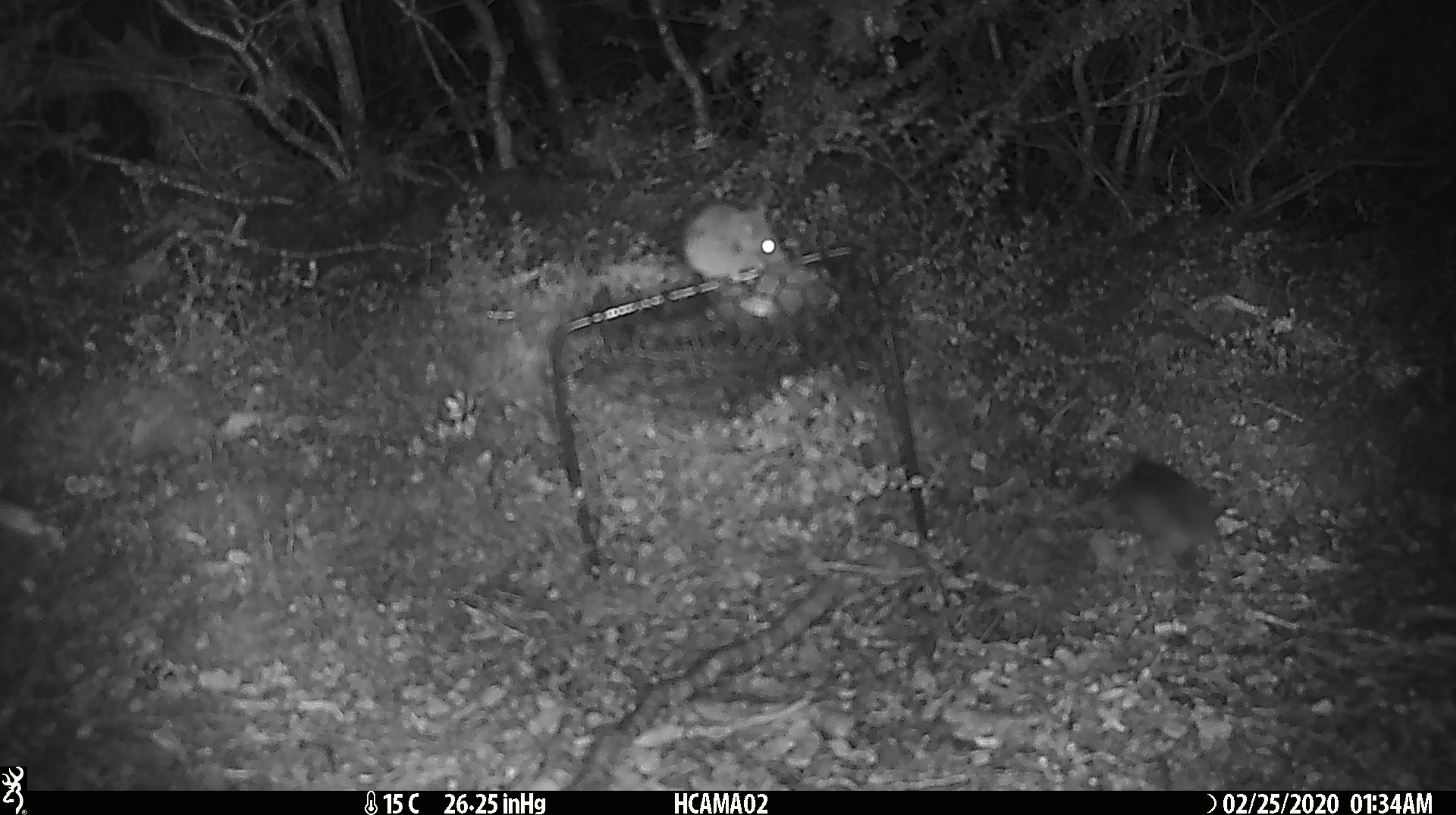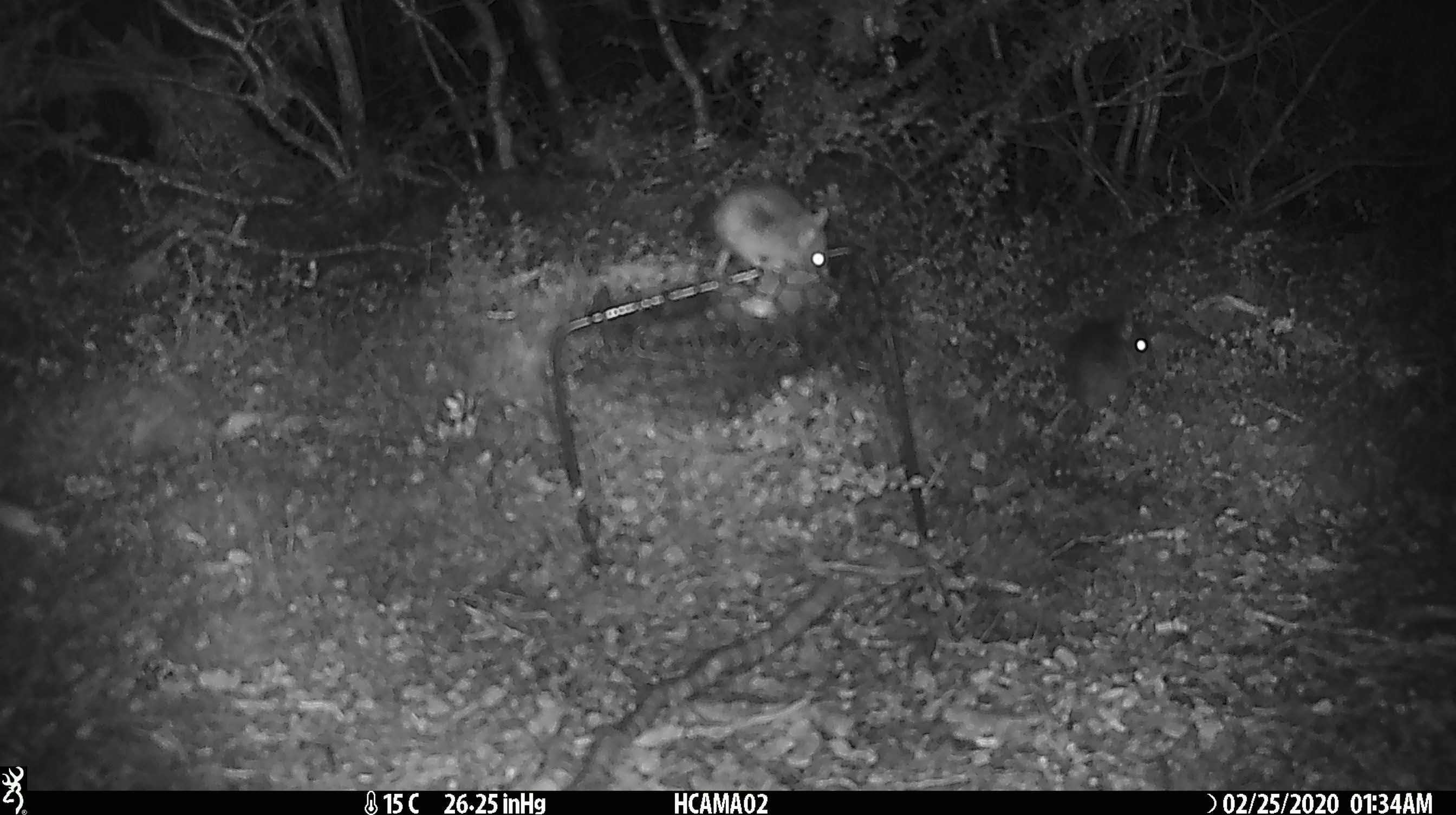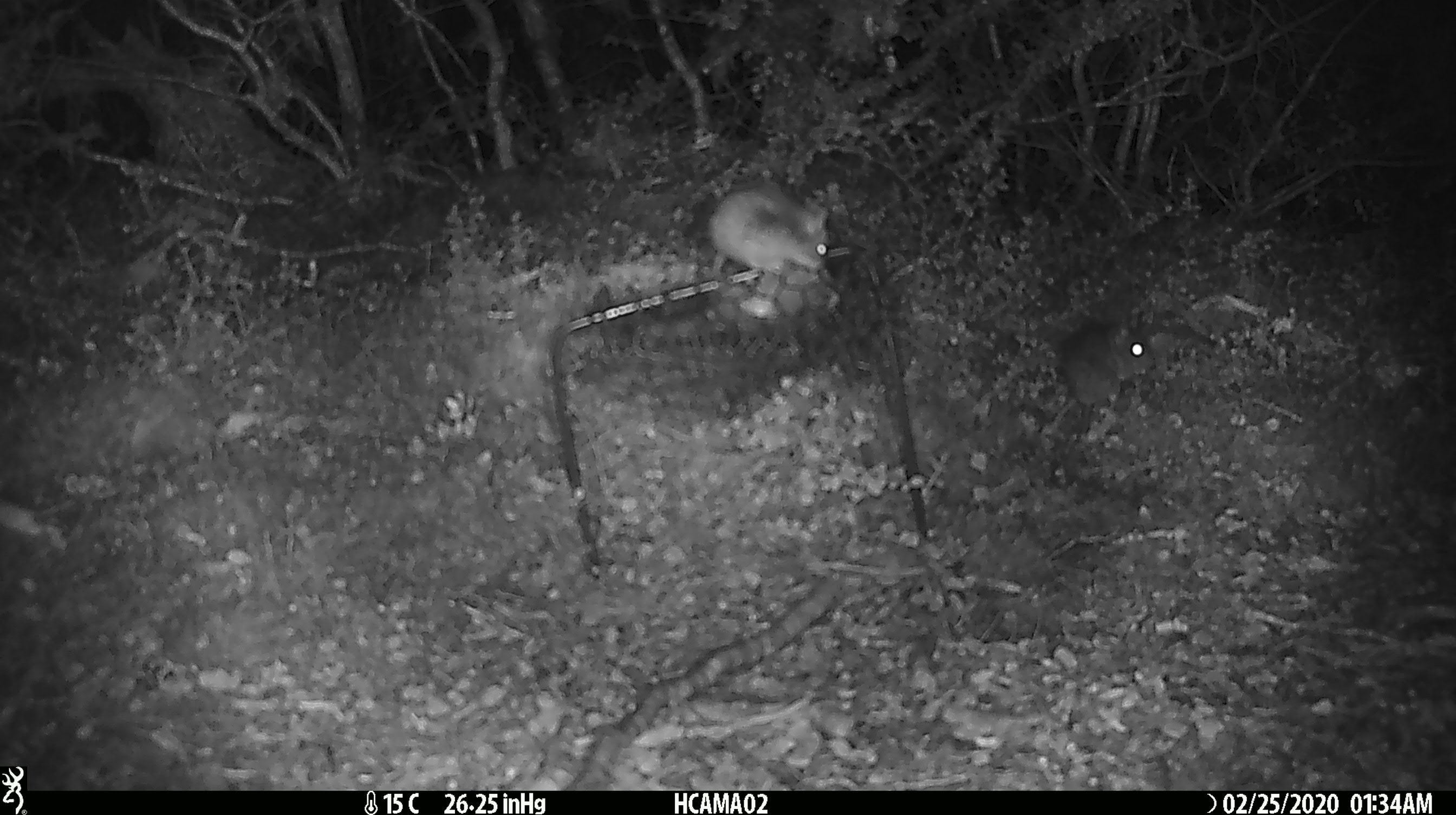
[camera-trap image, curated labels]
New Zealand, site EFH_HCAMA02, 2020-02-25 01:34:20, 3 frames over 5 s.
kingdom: Animalia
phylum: Chordata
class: Mammalia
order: Rodentia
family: Muridae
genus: Mus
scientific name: Mus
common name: mouse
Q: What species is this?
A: Mouse (Mus).